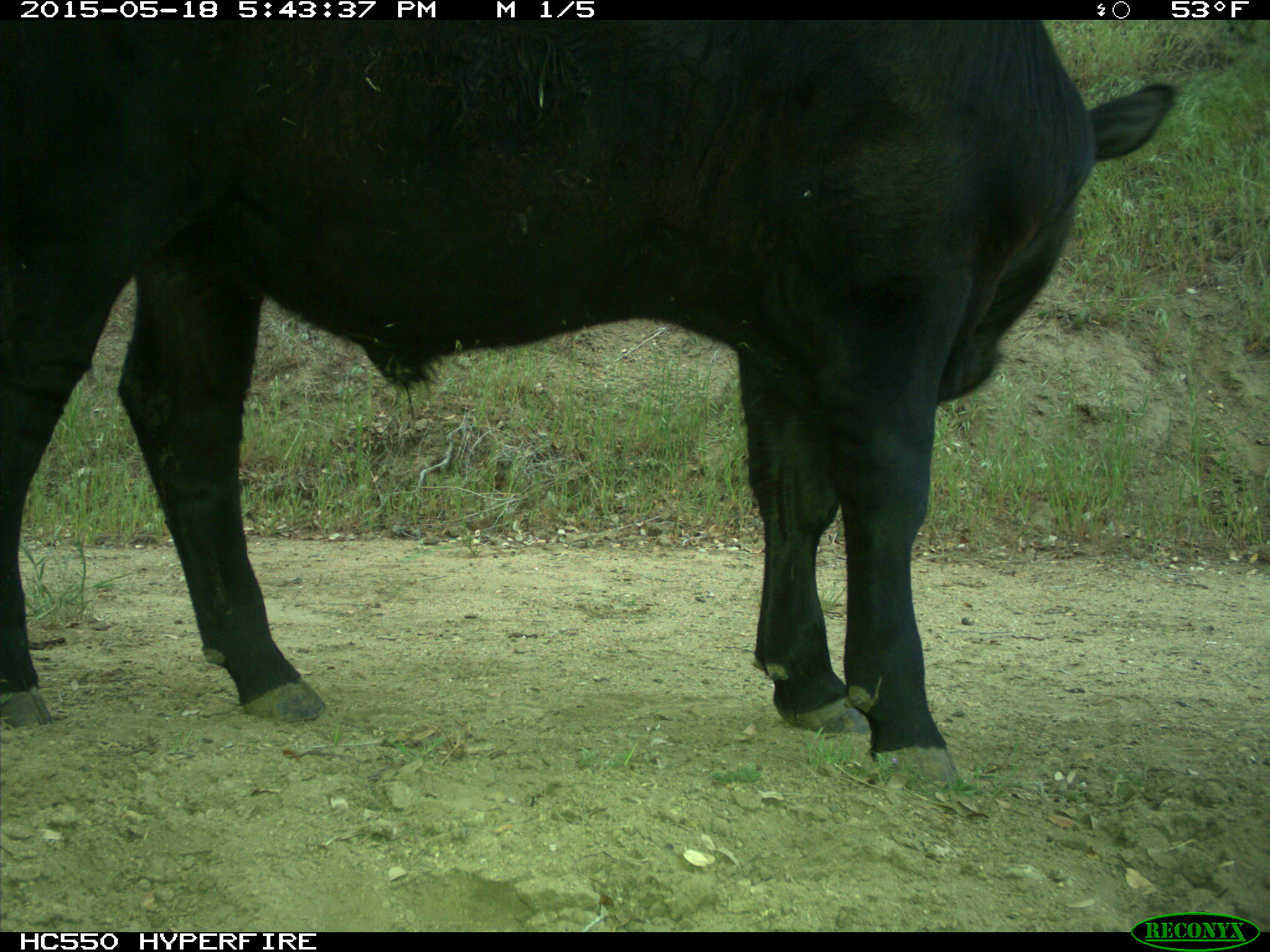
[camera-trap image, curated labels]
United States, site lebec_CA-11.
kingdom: Animalia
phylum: Chordata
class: Mammalia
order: Artiodactyla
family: Bovidae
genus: Bos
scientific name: Bos taurus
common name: domestic cow